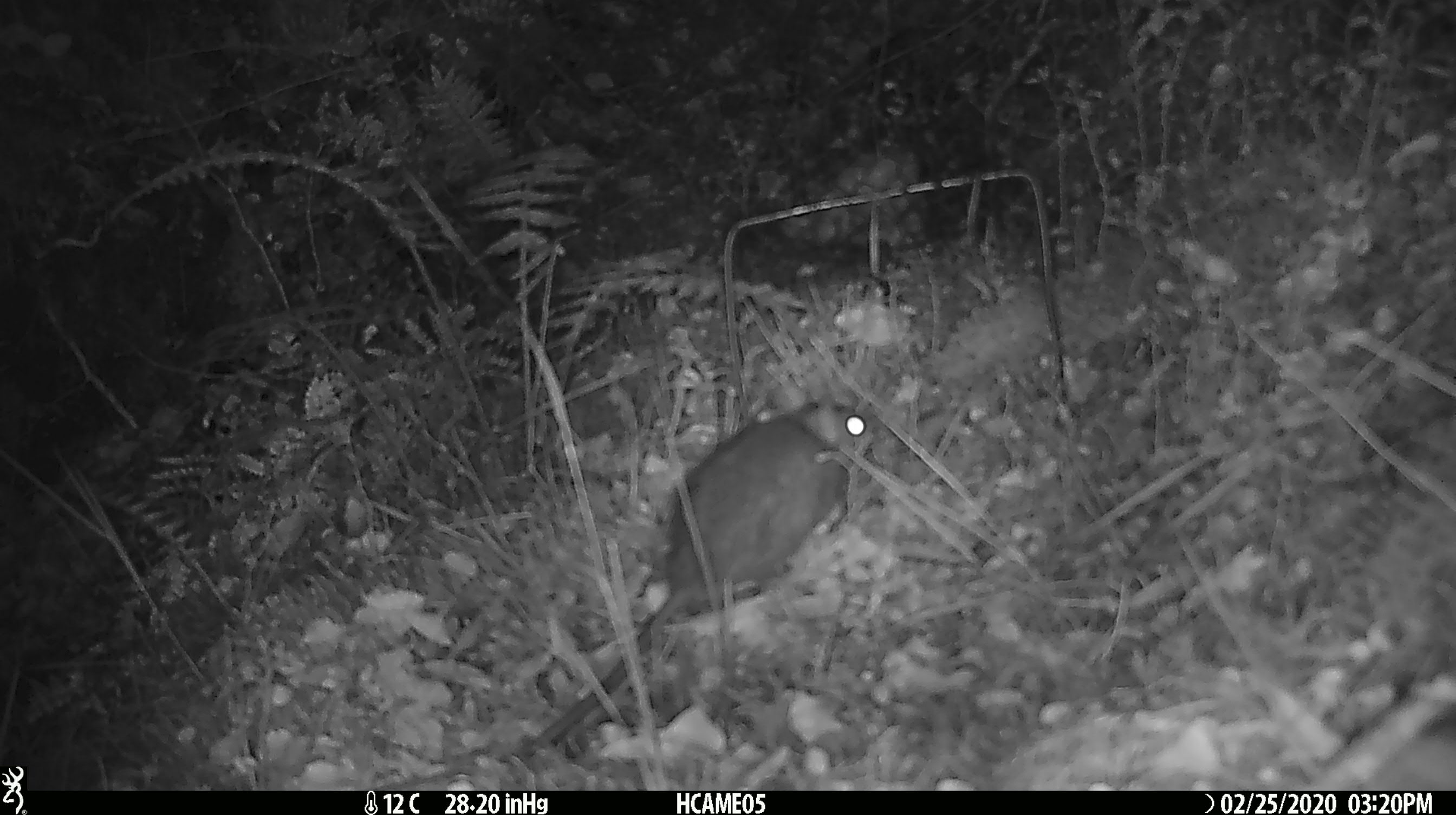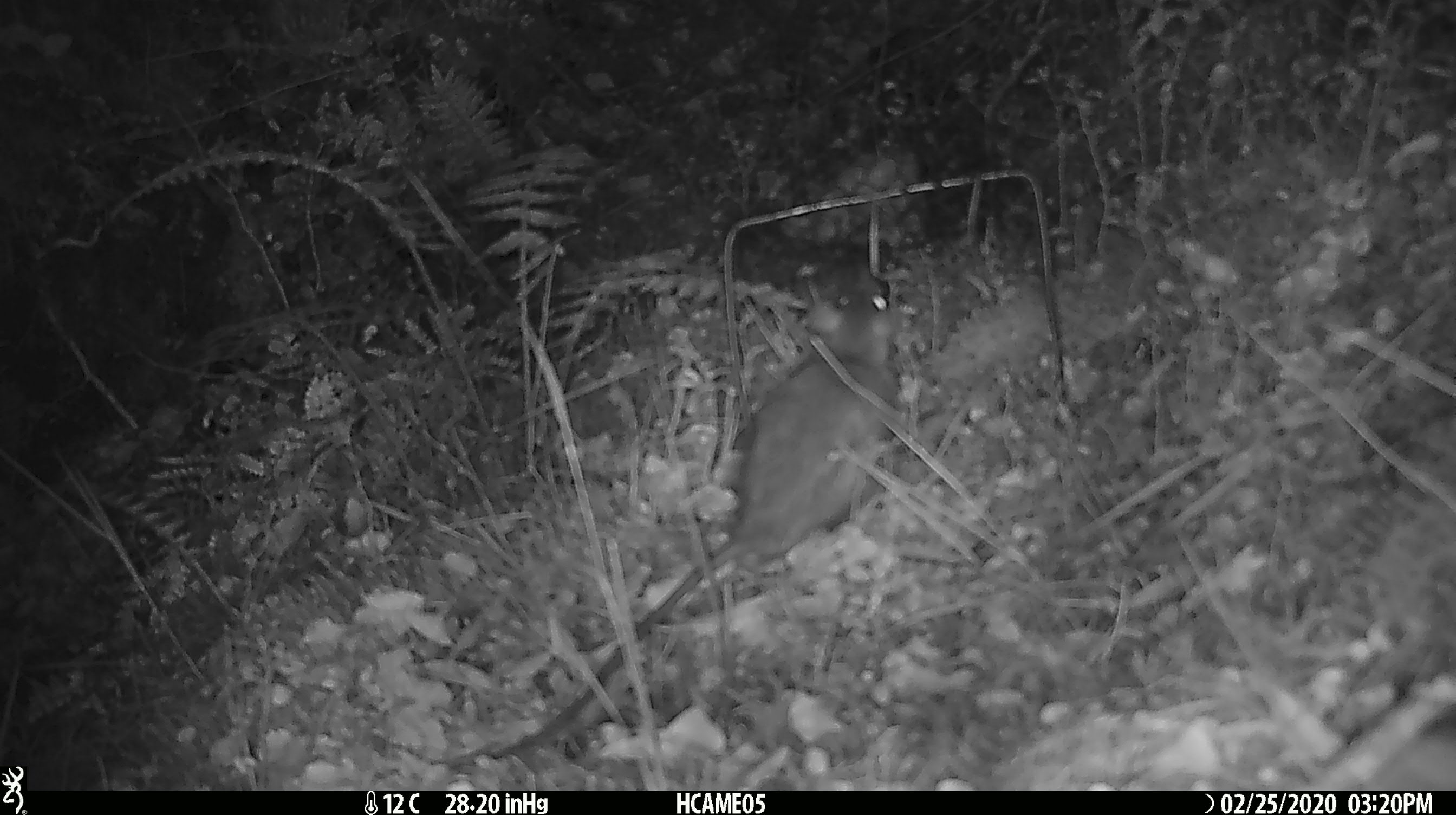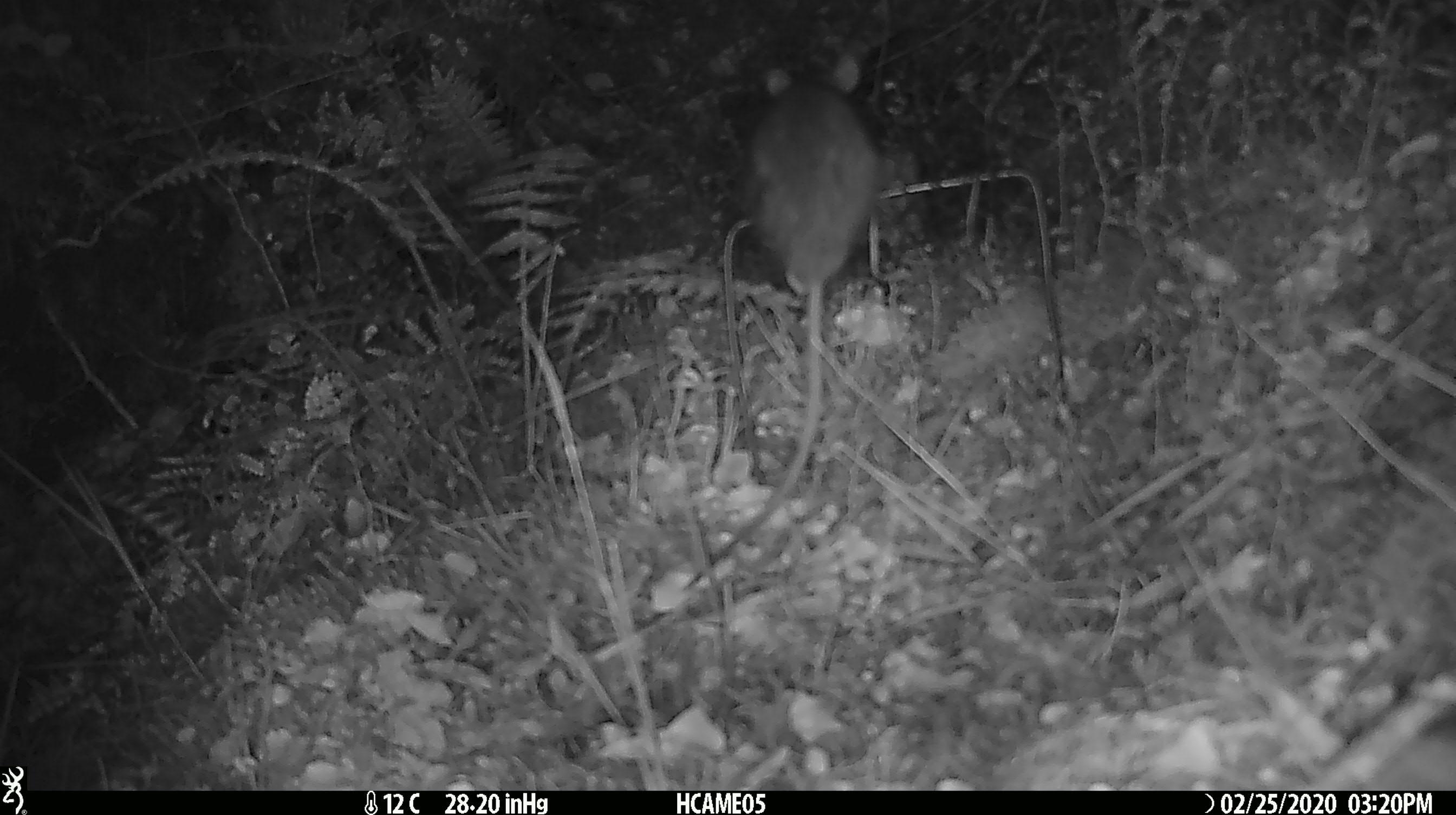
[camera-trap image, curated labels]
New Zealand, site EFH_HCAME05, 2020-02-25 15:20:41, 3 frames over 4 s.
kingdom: Animalia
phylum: Chordata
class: Mammalia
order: Rodentia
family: Muridae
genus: Rattus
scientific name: Rattus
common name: rat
Rat (Rattus).